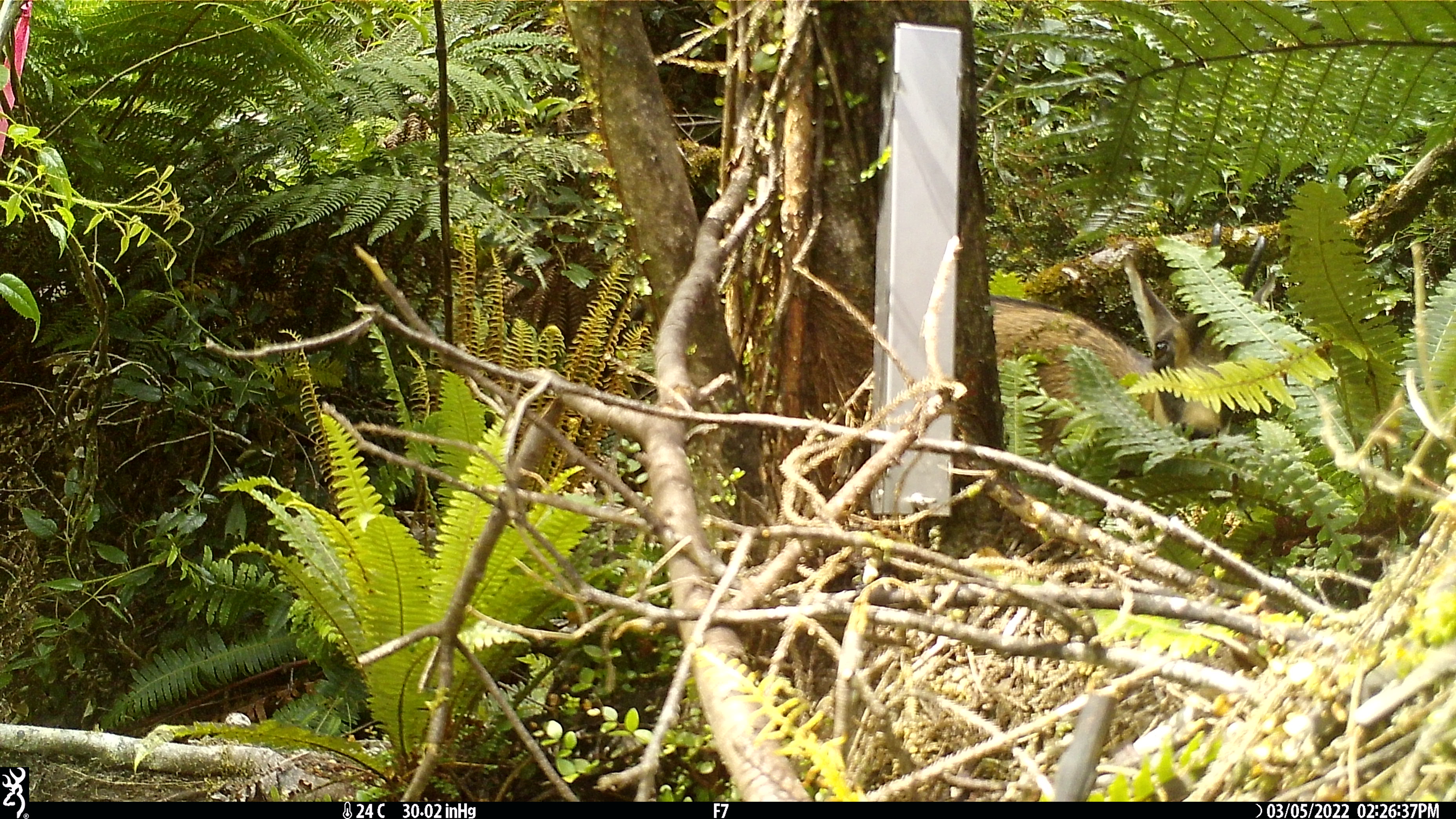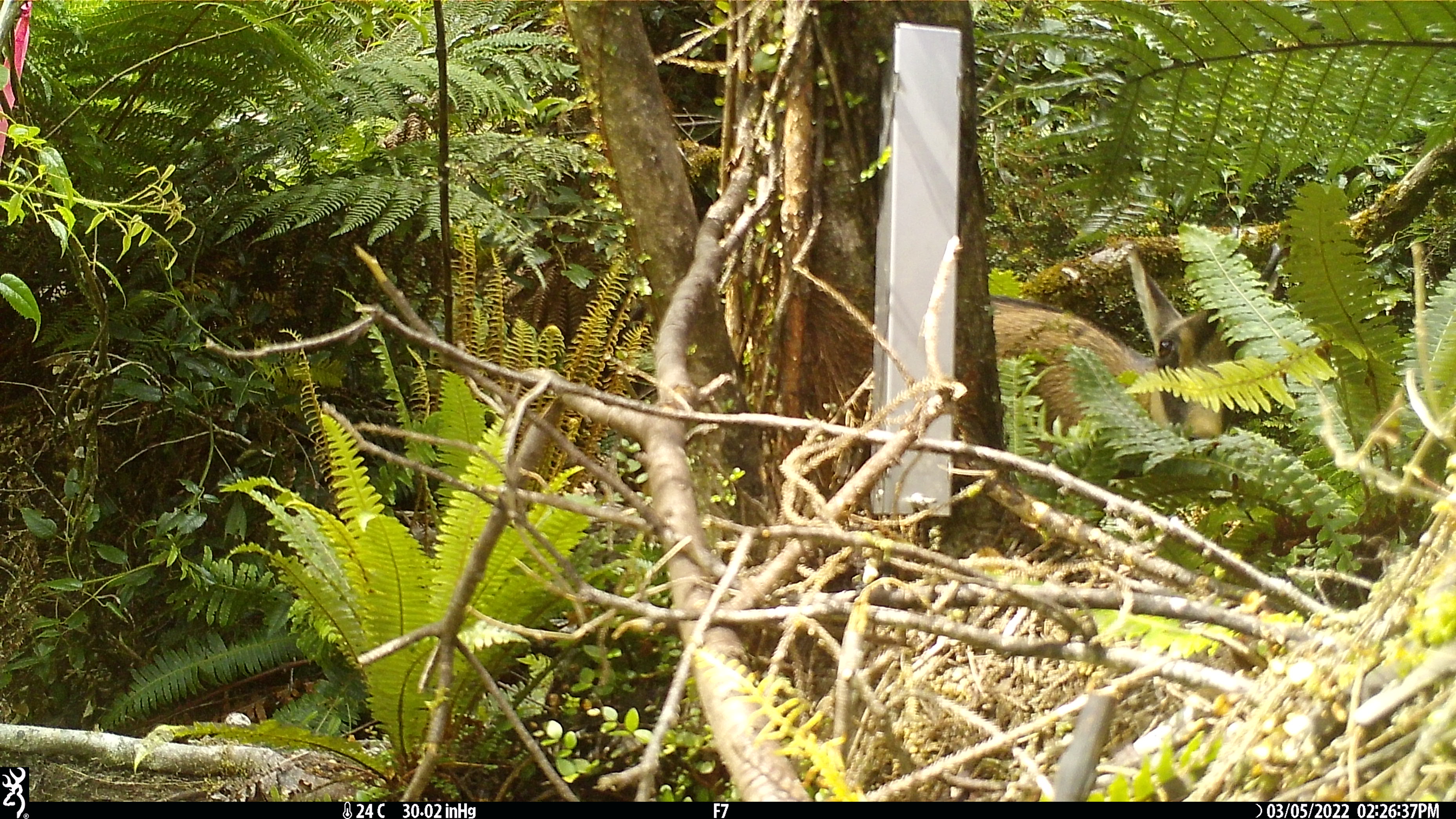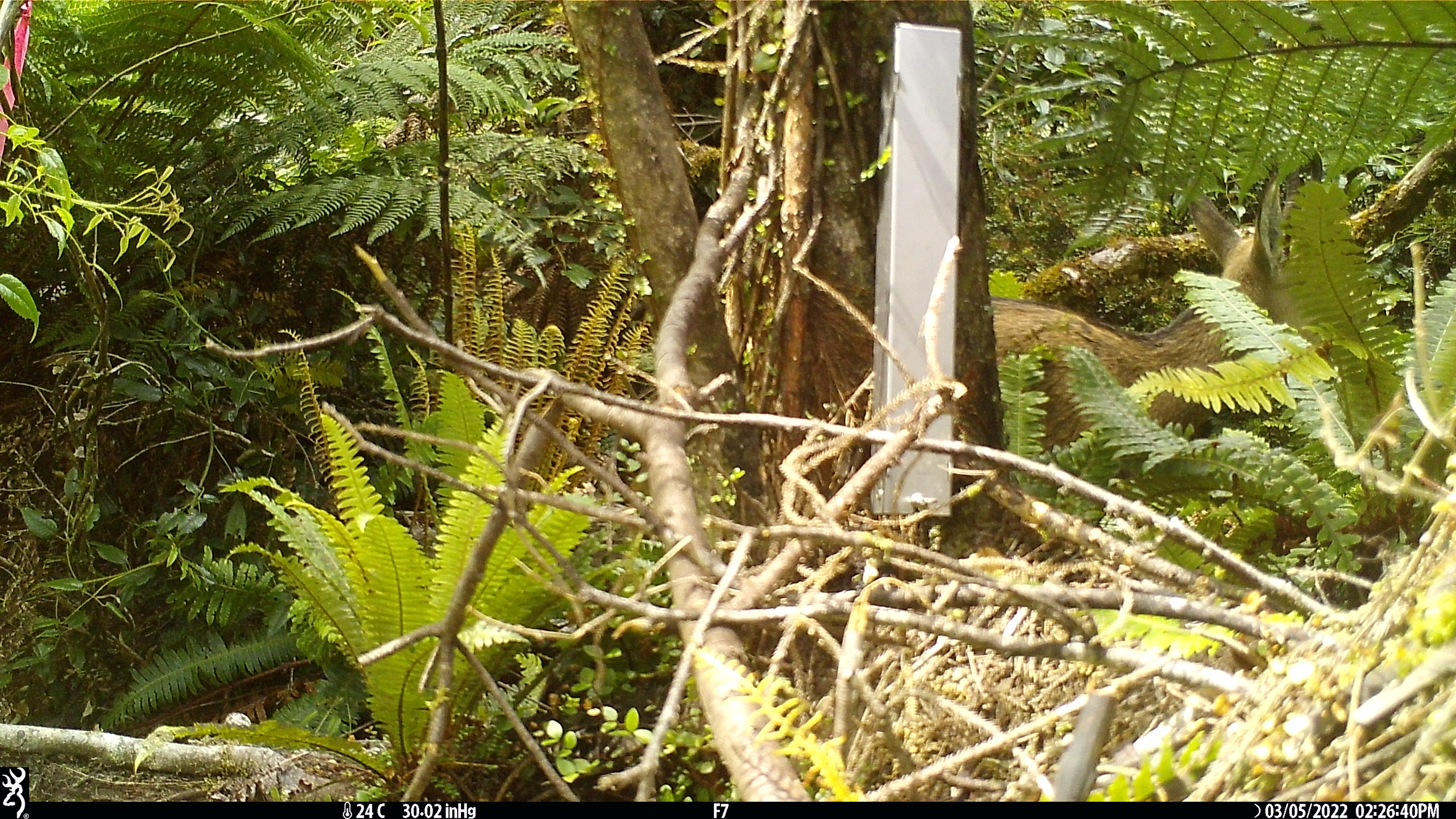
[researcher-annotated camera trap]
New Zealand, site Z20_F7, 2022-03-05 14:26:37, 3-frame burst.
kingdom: Animalia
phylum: Chordata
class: Mammalia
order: Artiodactyla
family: Bovidae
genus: Rupicapra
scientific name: Rupicapra rupicapra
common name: alpine chamois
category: chamois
Chamois (alpine chamois) (Rupicapra rupicapra).